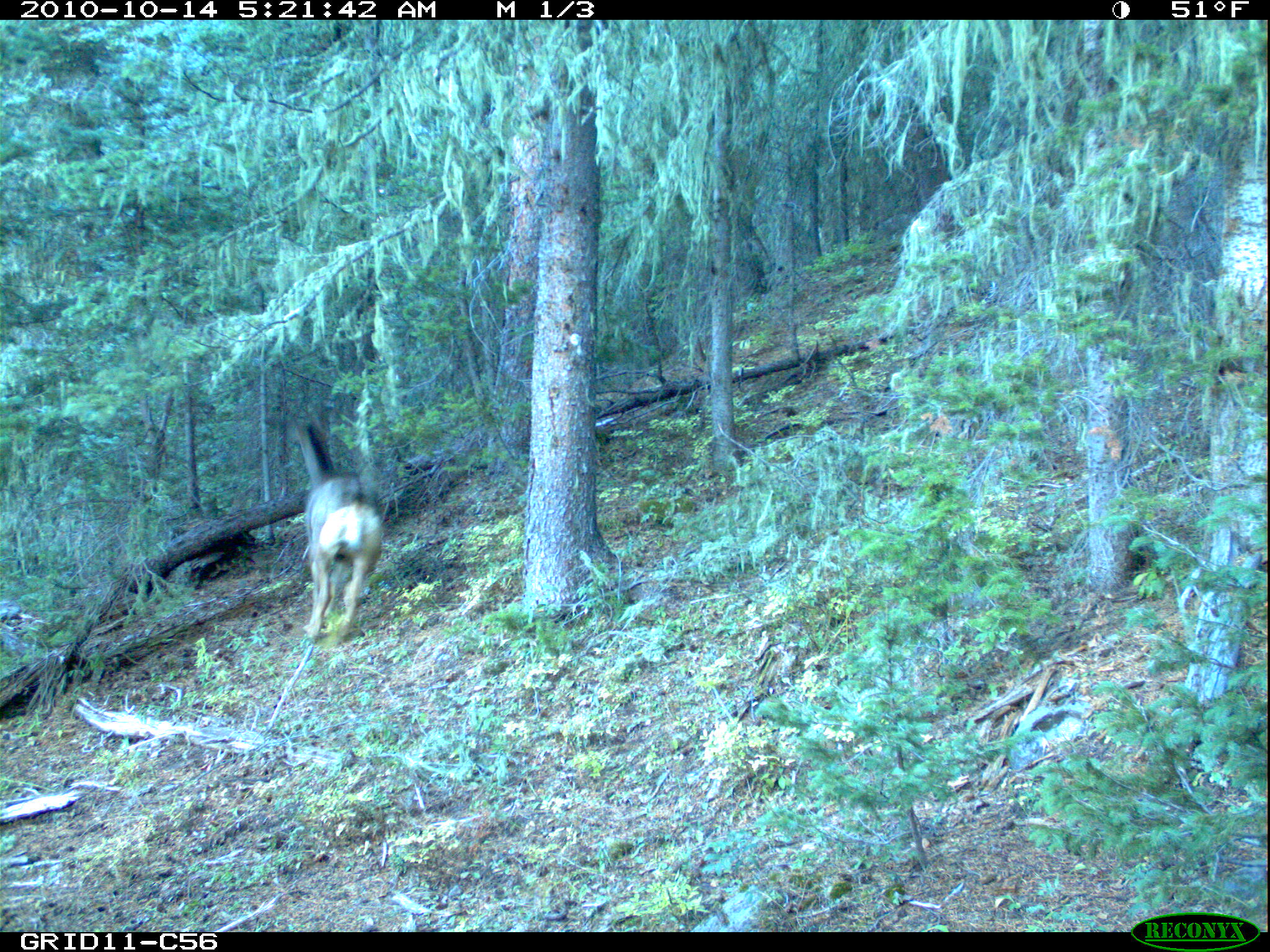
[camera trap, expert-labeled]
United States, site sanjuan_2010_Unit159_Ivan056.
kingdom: Animalia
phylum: Chordata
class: Mammalia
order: Artiodactyla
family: Cervidae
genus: Odocoileus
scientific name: Odocoileus hemionus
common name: mule deer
Odocoileus hemionus (mule deer).